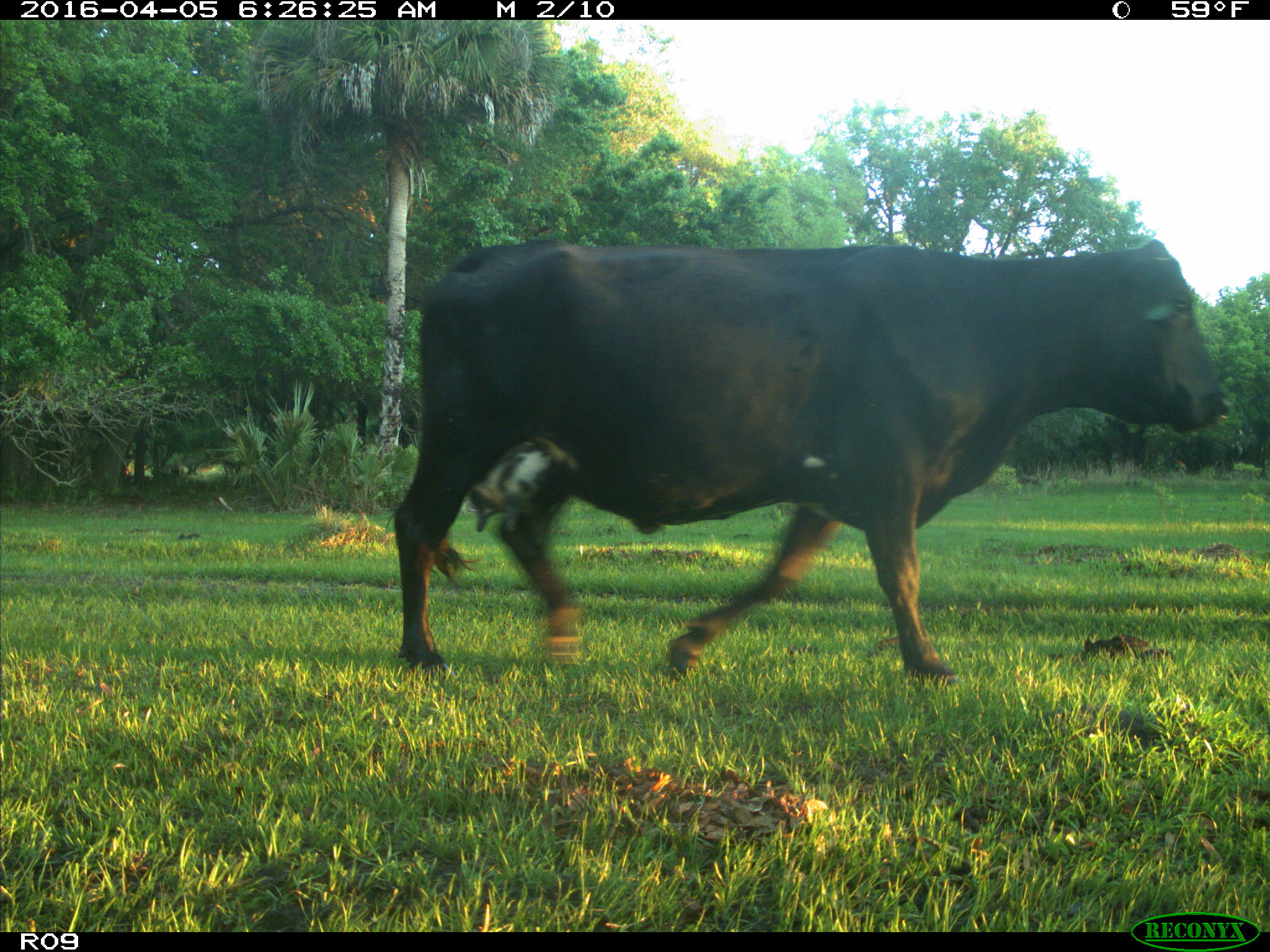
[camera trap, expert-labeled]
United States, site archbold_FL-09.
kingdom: Animalia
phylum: Chordata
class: Mammalia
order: Artiodactyla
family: Bovidae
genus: Bos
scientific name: Bos taurus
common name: domestic cow